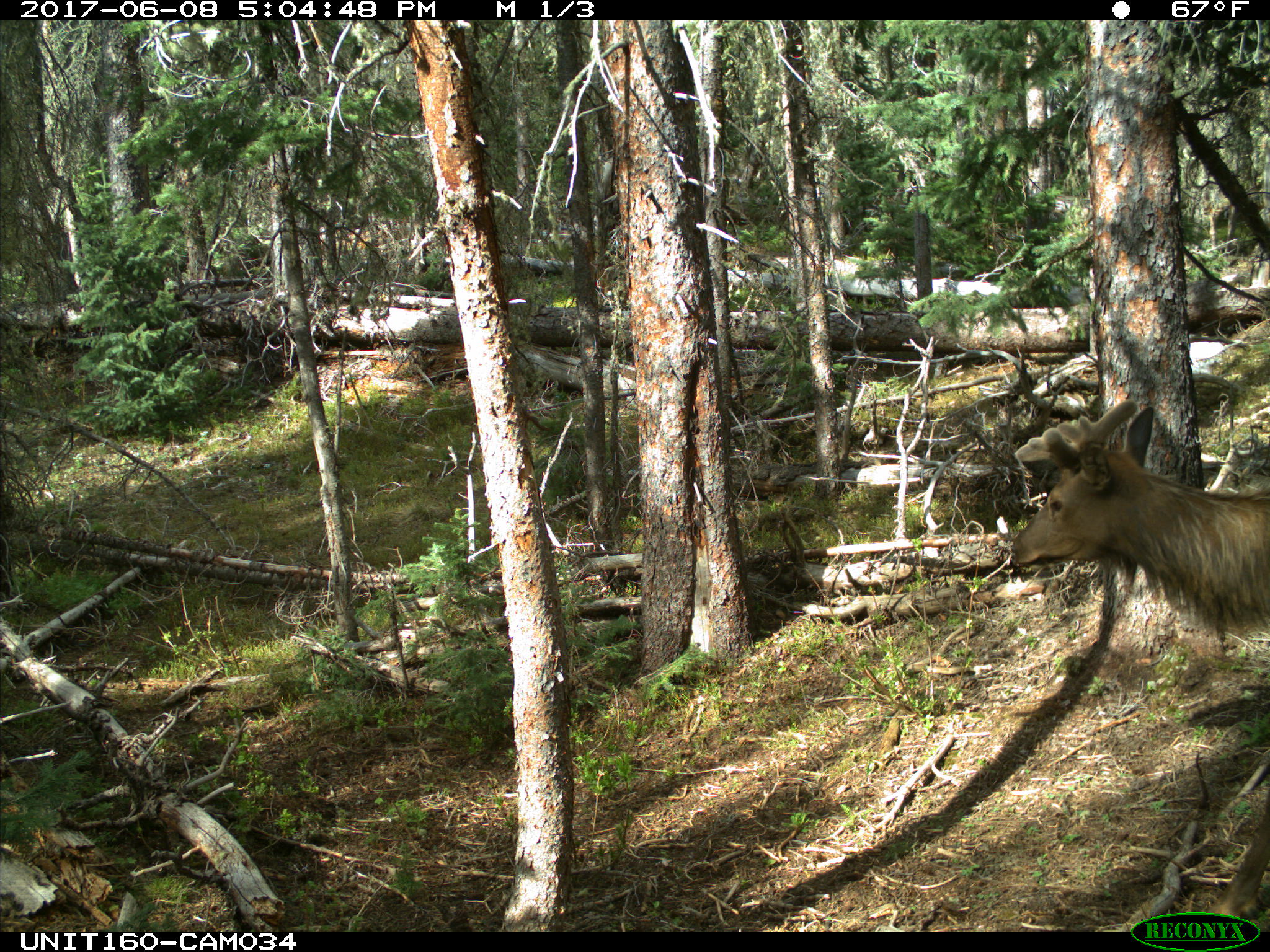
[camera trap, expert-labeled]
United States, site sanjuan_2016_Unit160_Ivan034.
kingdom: Animalia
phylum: Chordata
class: Mammalia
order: Artiodactyla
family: Cervidae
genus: Cervus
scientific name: Cervus elaphus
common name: red deer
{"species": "Cervus elaphus (red deer)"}